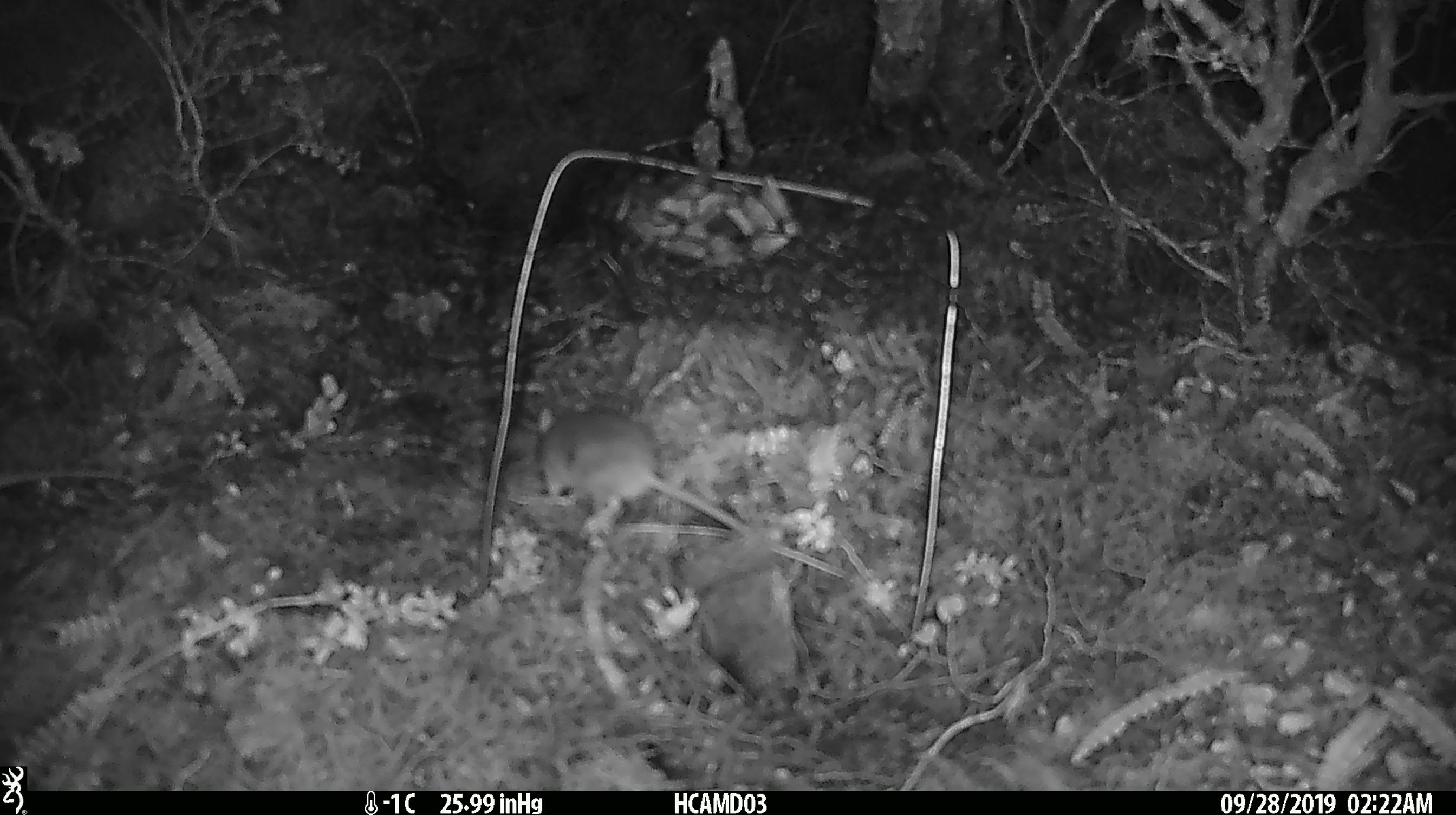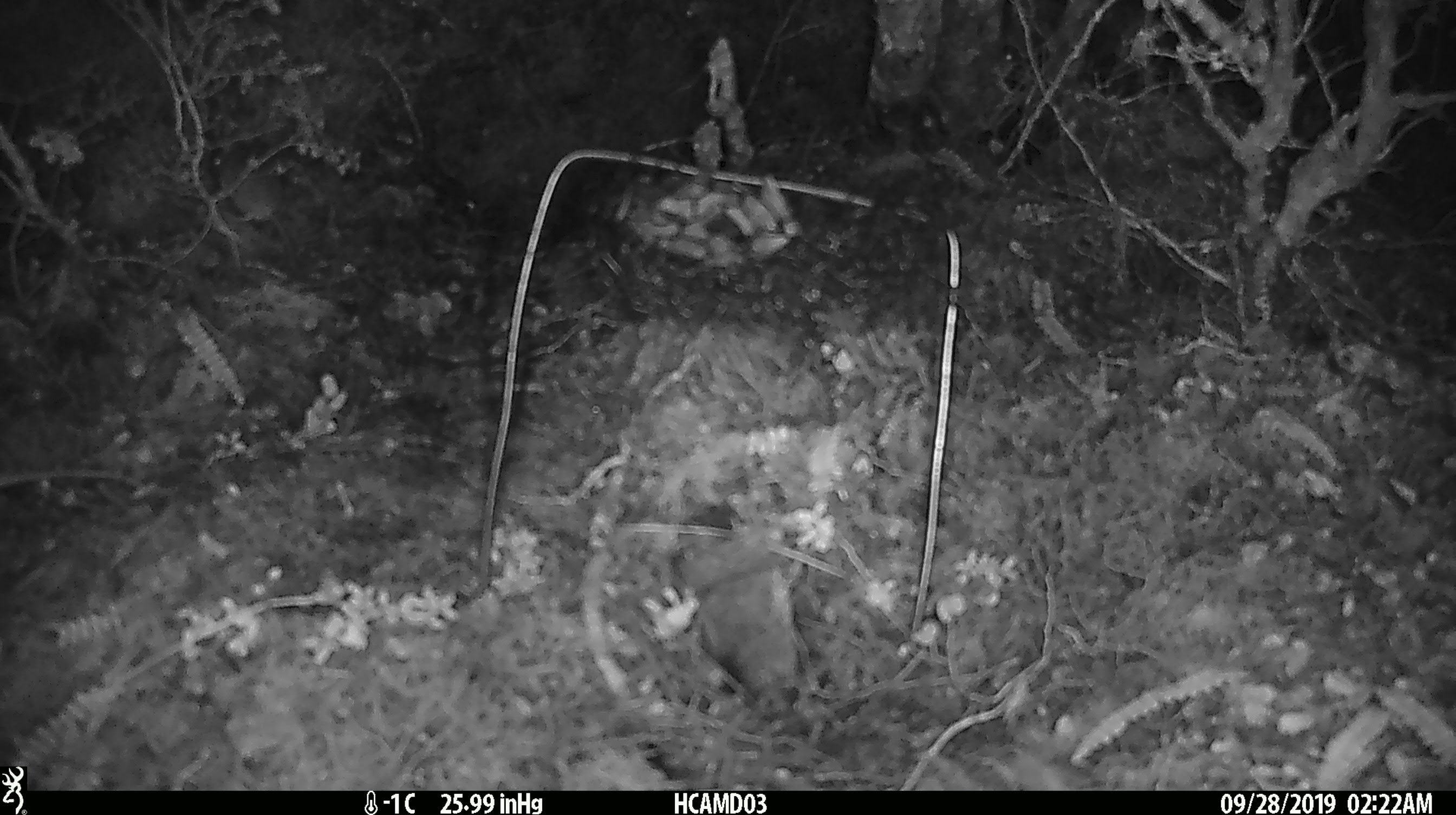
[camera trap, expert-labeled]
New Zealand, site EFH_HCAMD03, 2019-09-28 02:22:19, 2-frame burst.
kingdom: Animalia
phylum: Chordata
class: Mammalia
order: Rodentia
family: Muridae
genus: Mus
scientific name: Mus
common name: mouse